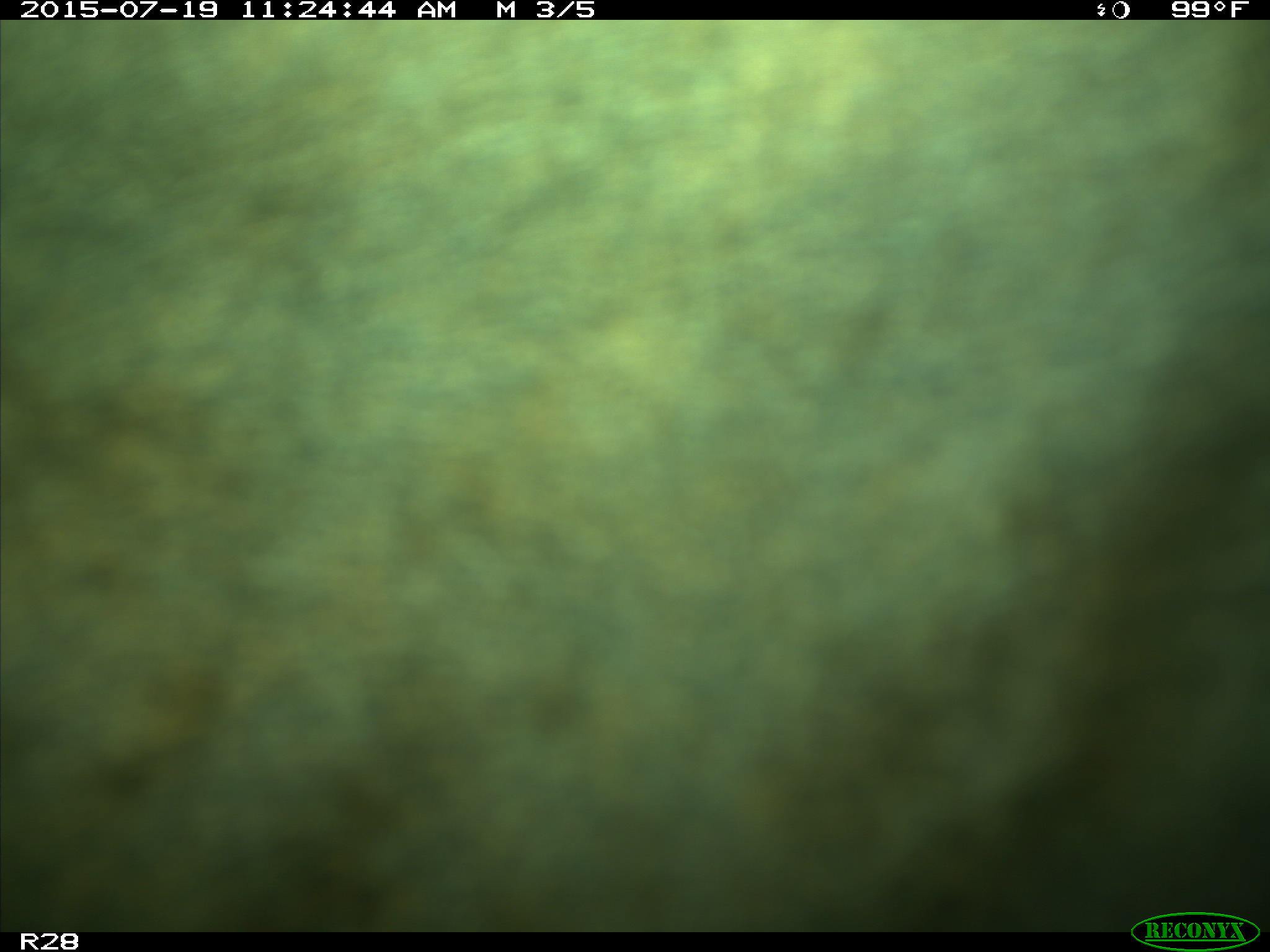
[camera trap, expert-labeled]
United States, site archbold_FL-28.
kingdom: Animalia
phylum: Chordata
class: Mammalia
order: Artiodactyla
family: Bovidae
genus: Bos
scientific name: Bos taurus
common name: domestic cow